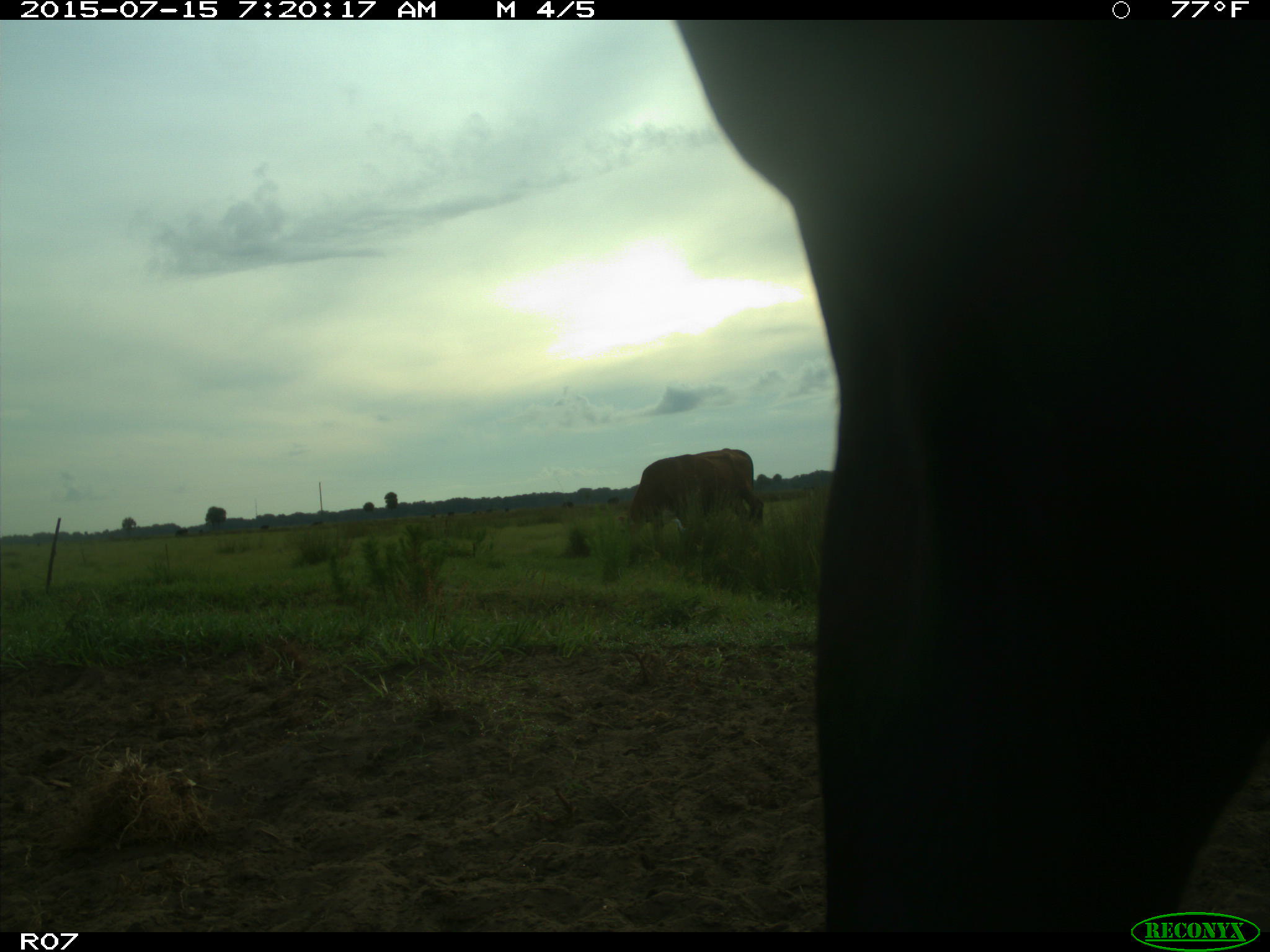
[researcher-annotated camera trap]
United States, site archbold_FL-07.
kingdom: Animalia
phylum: Chordata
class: Mammalia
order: Artiodactyla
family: Bovidae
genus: Bos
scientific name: Bos taurus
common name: domestic cow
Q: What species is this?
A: Bos taurus (domestic cow).